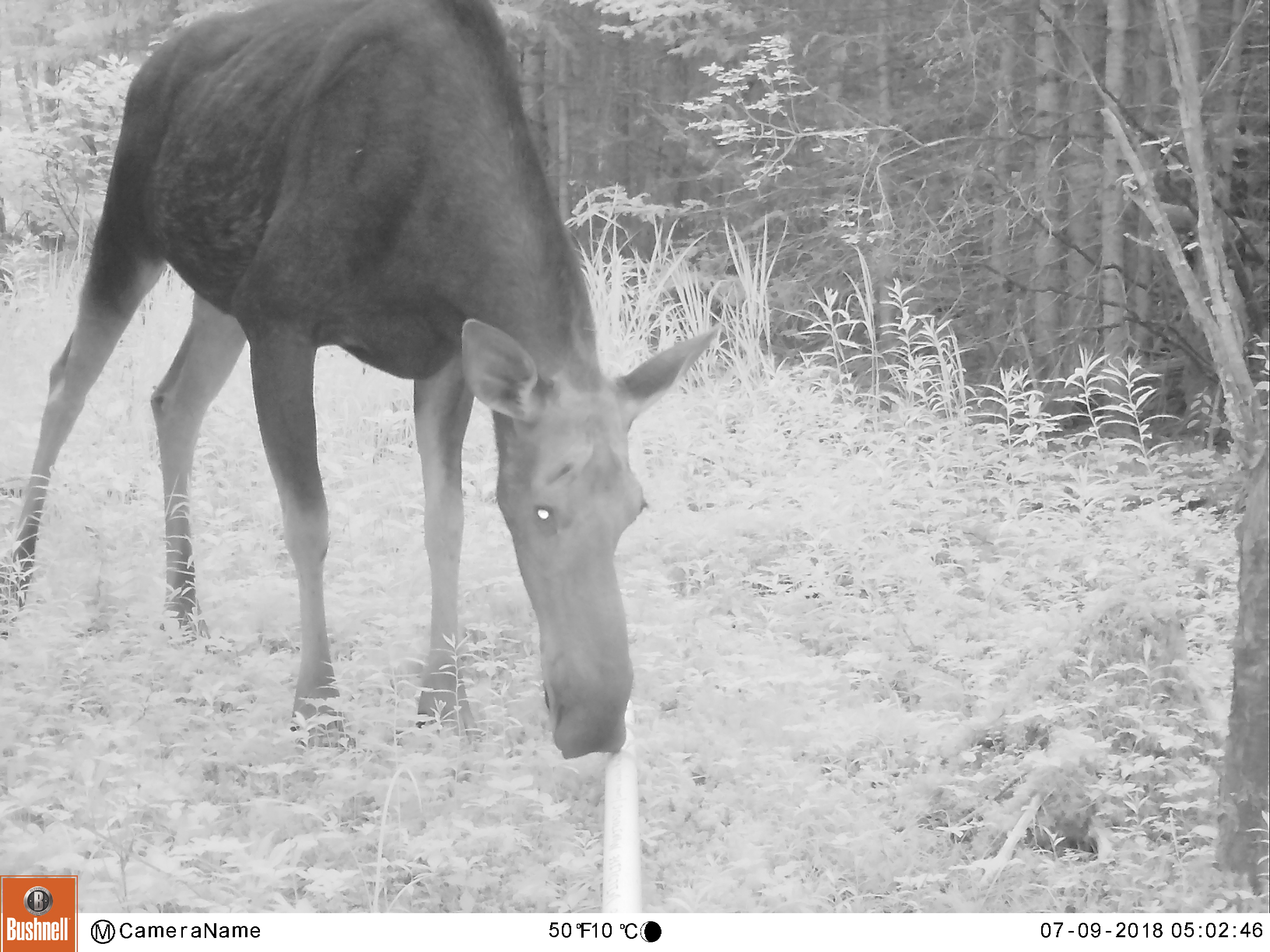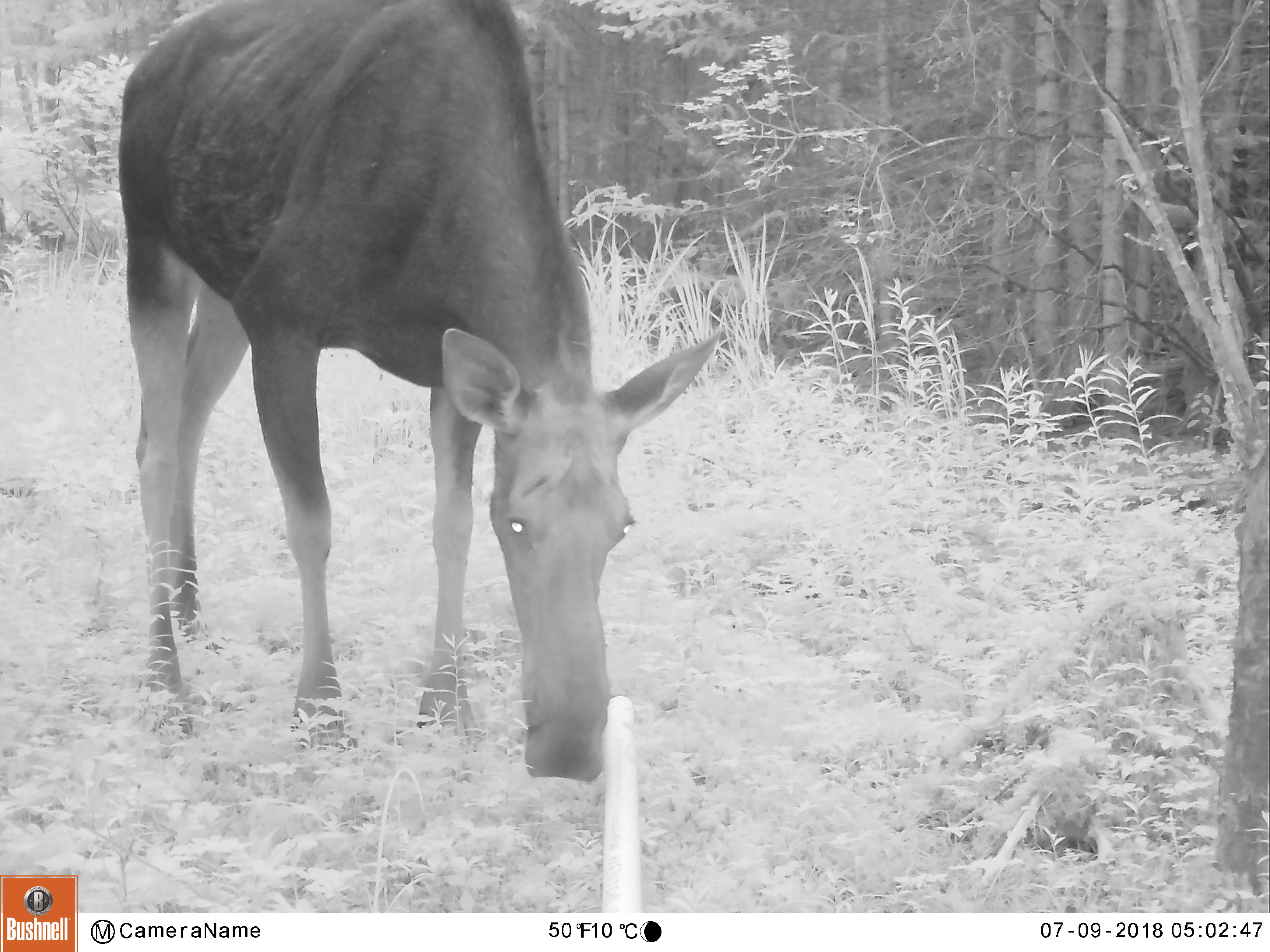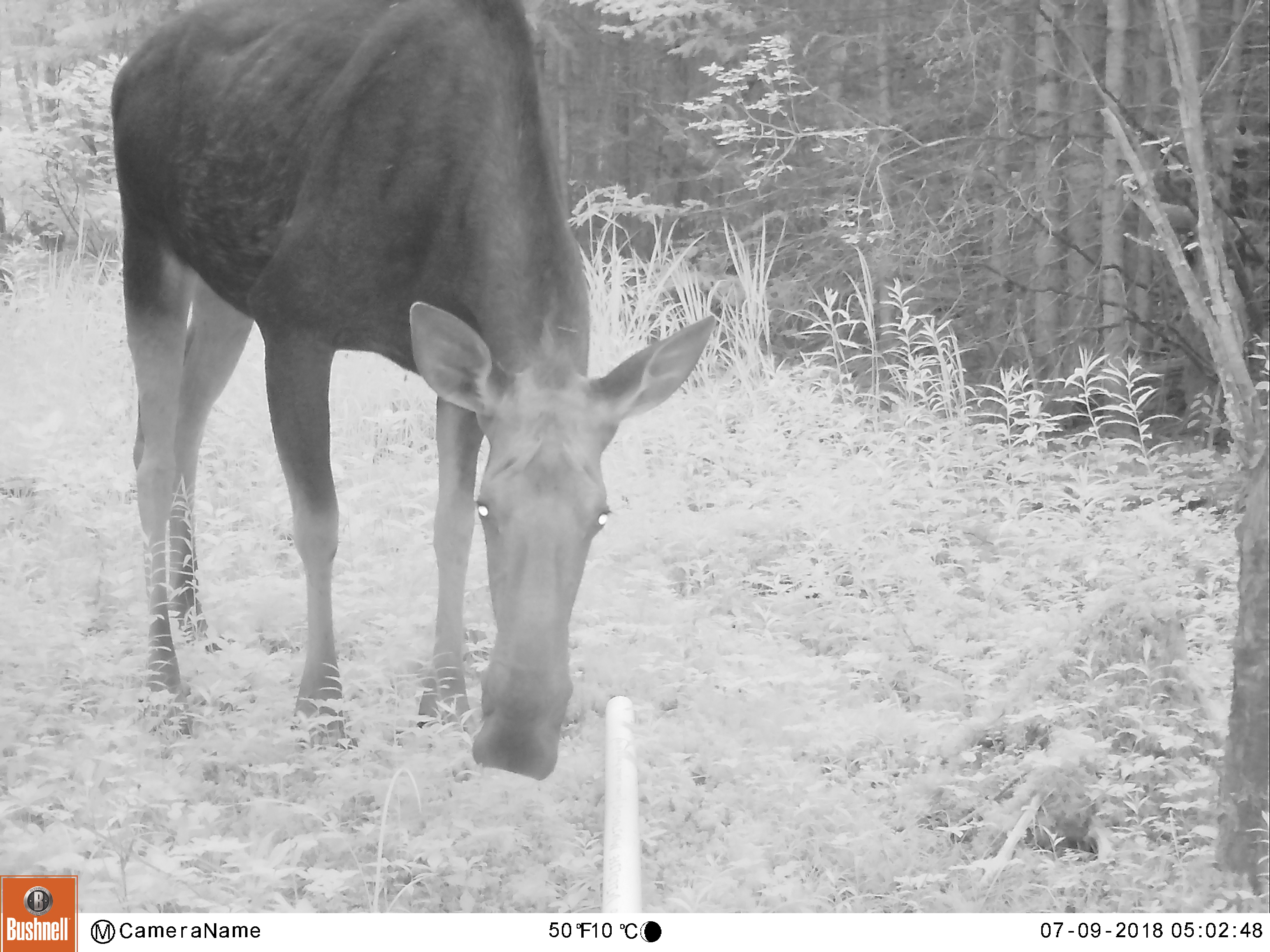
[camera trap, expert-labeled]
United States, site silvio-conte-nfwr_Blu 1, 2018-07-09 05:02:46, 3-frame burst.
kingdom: Animalia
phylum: Chordata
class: Mammalia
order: Artiodactyla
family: Cervidae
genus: Alces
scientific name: Alces alces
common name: moose